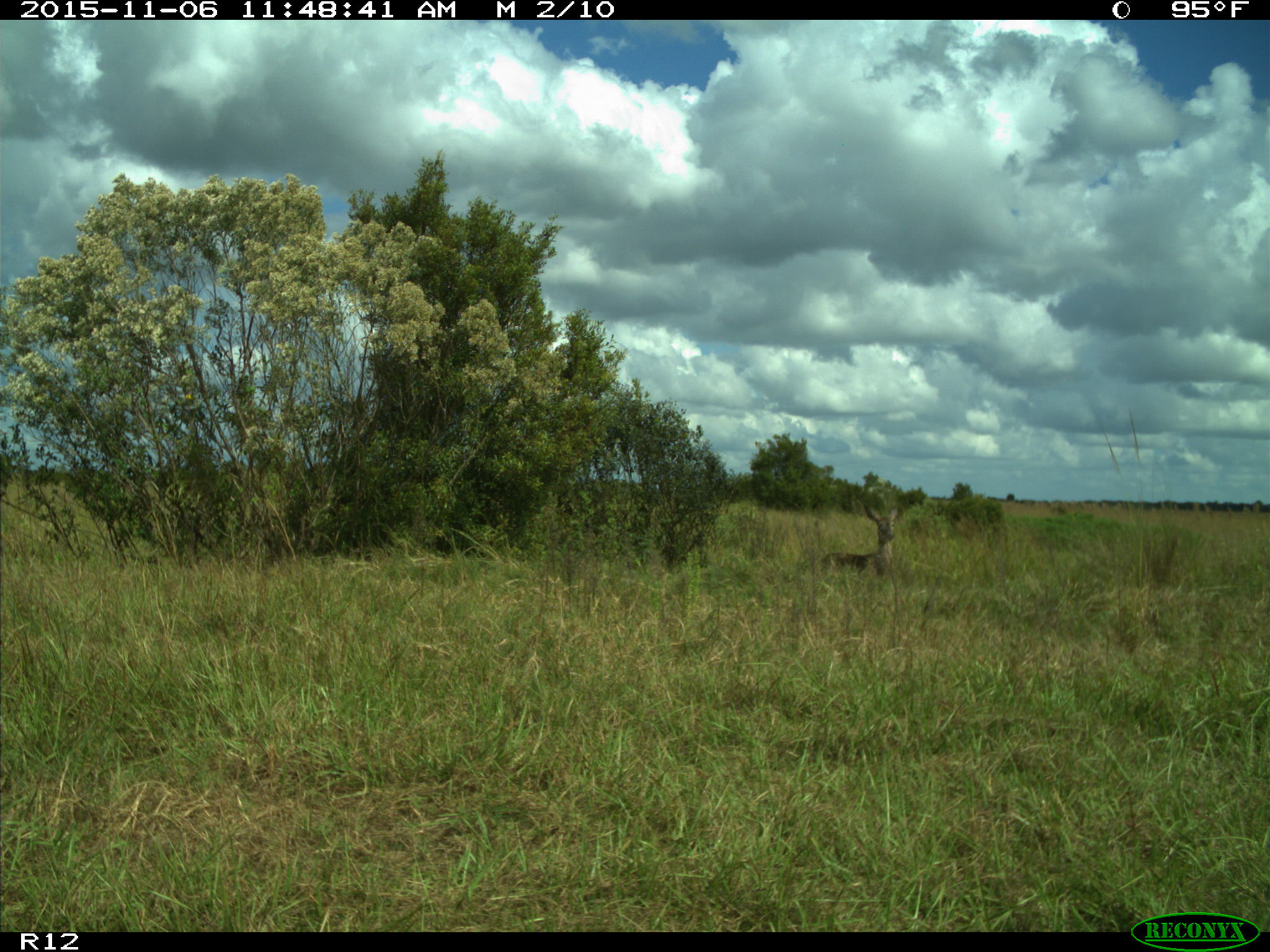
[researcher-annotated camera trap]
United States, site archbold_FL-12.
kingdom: Animalia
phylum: Chordata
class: Mammalia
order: Artiodactyla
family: Cervidae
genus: Odocoileus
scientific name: Odocoileus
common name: deer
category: unidentified deer